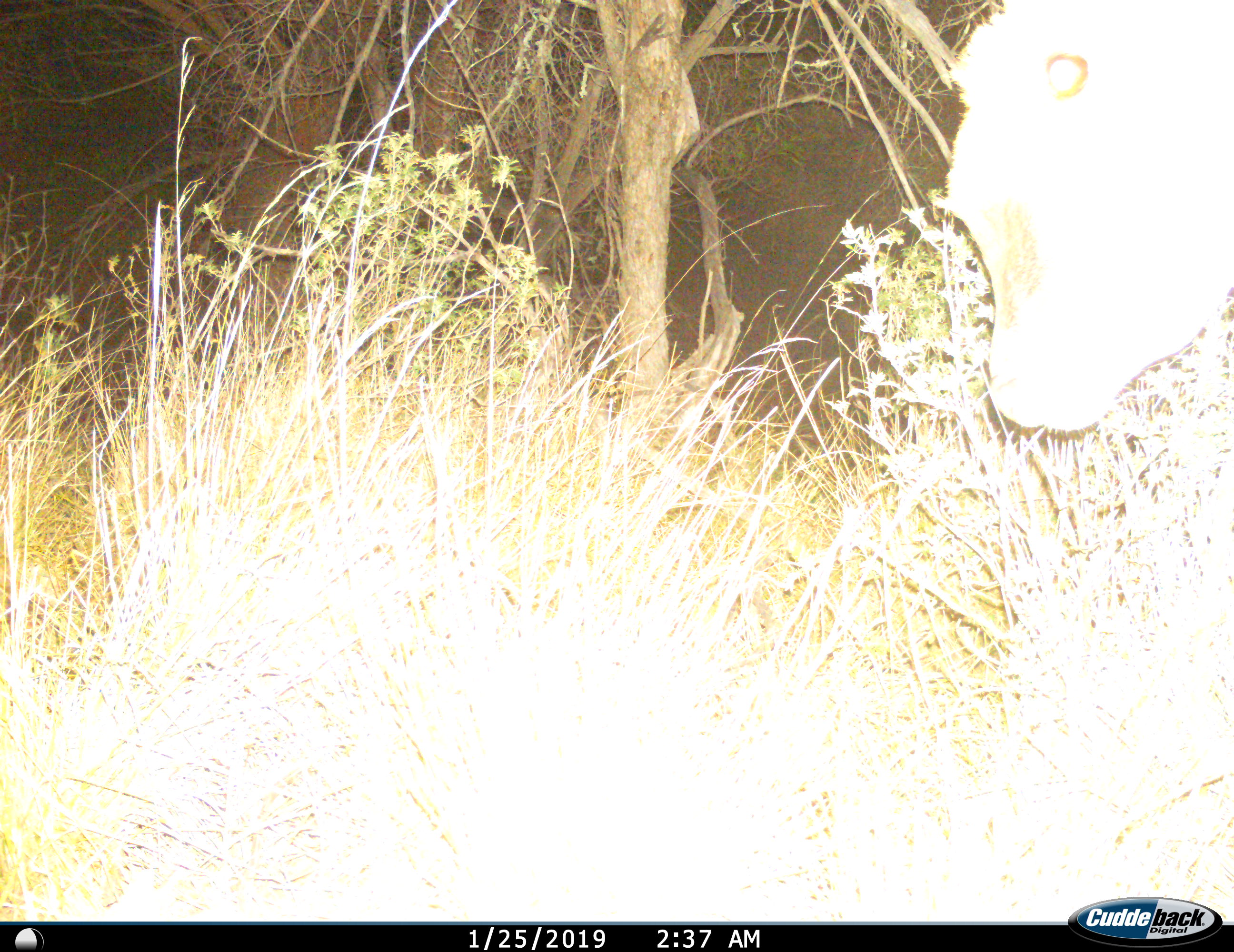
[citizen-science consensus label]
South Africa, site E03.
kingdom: Animalia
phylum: Chordata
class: Mammalia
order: Artiodactyla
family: Bovidae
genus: Tragelaphus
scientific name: Tragelaphus oryx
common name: eland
Eland (Tragelaphus oryx), count 1. Behavior (volunteer vote fractions): standing 40%, resting 0%, moving 40%, interacting 0%. Young present (vote fraction): 0%. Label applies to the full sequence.